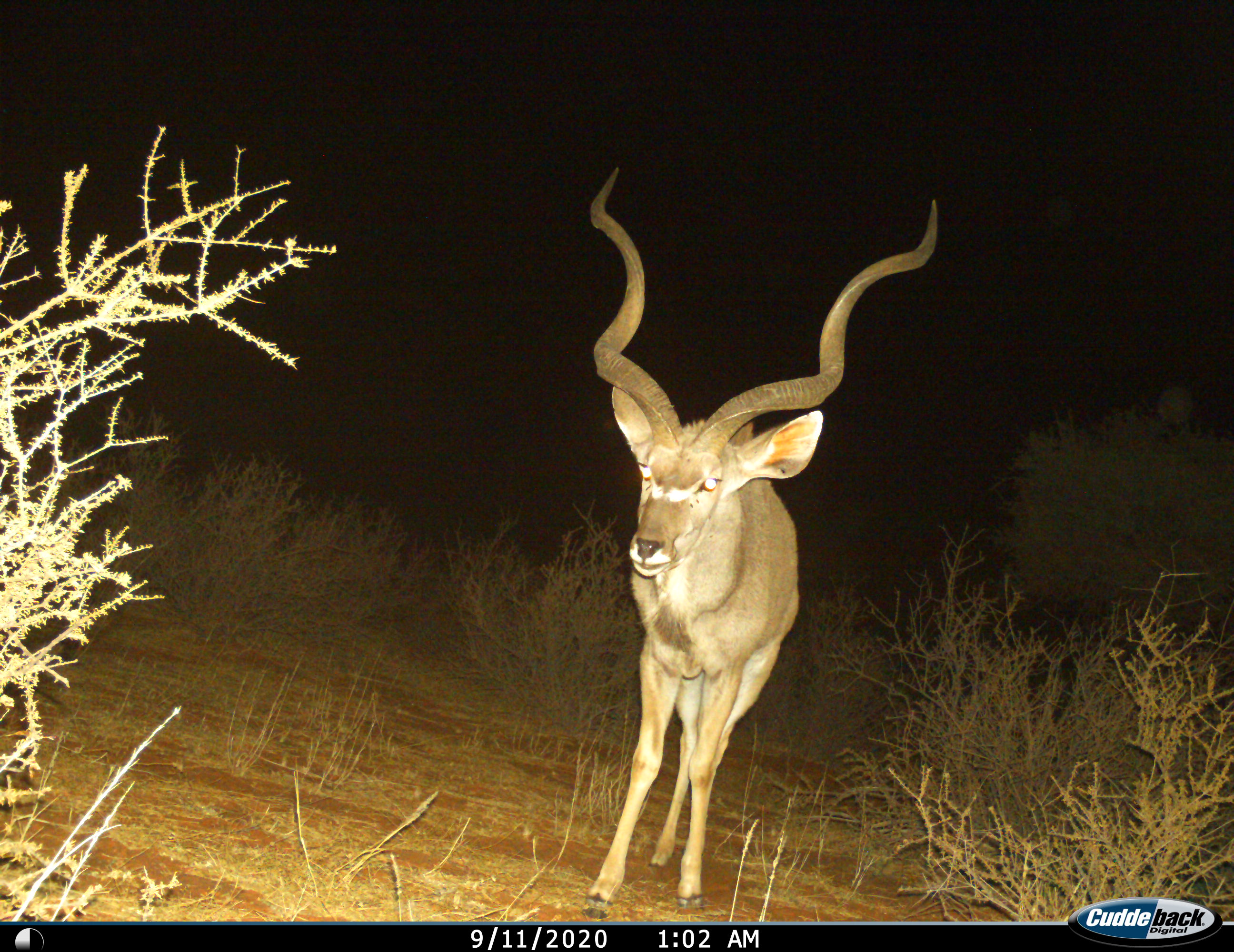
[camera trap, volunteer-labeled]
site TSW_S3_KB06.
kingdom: Animalia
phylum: Chordata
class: Mammalia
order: Artiodactyla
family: Bovidae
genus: Tragelaphus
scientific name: Tragelaphus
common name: kudu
Kudu (Tragelaphus), count 1. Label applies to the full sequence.